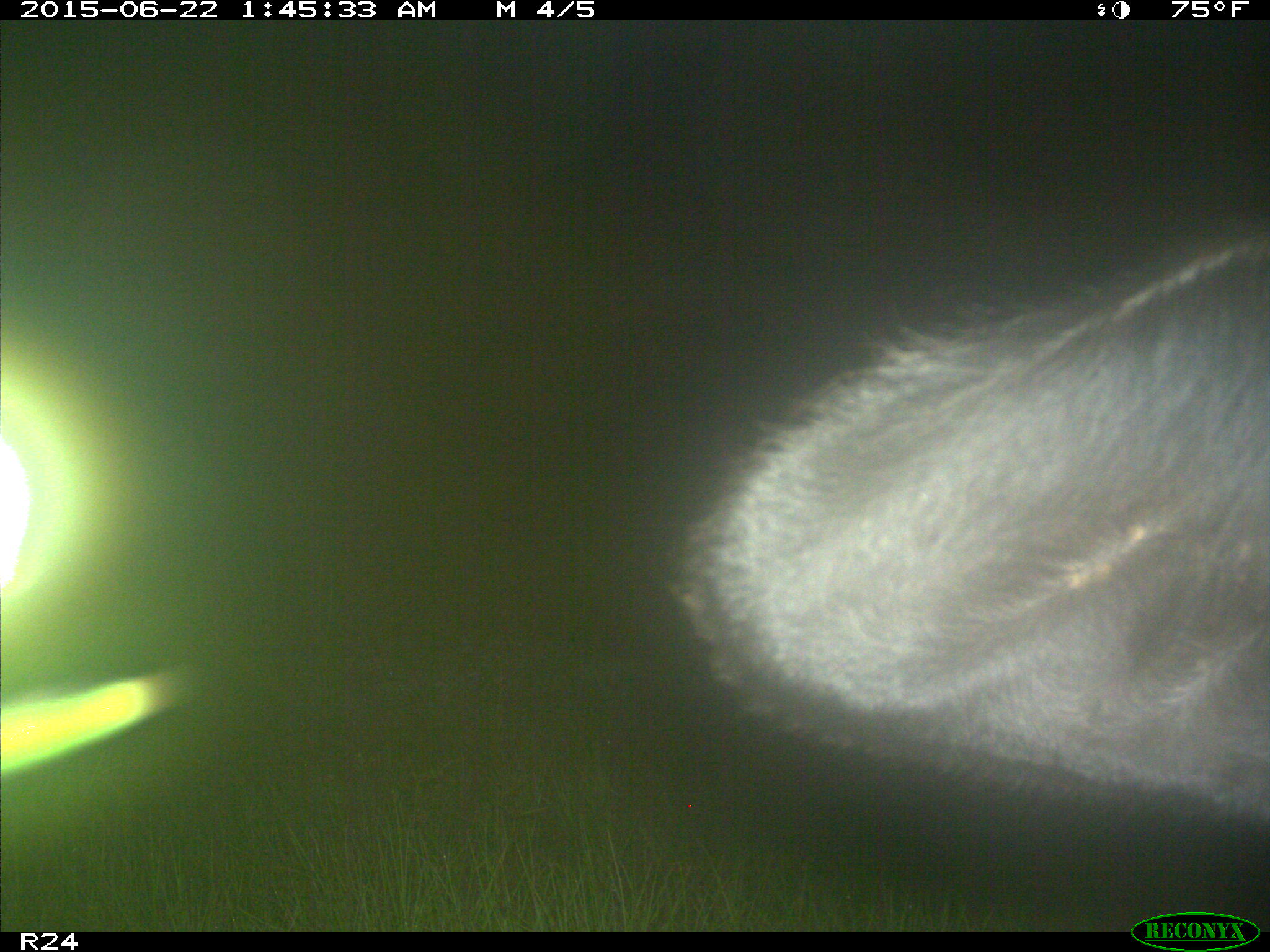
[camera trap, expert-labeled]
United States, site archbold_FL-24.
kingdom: Animalia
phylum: Chordata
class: Mammalia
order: Artiodactyla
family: Bovidae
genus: Bos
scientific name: Bos taurus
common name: domestic cow